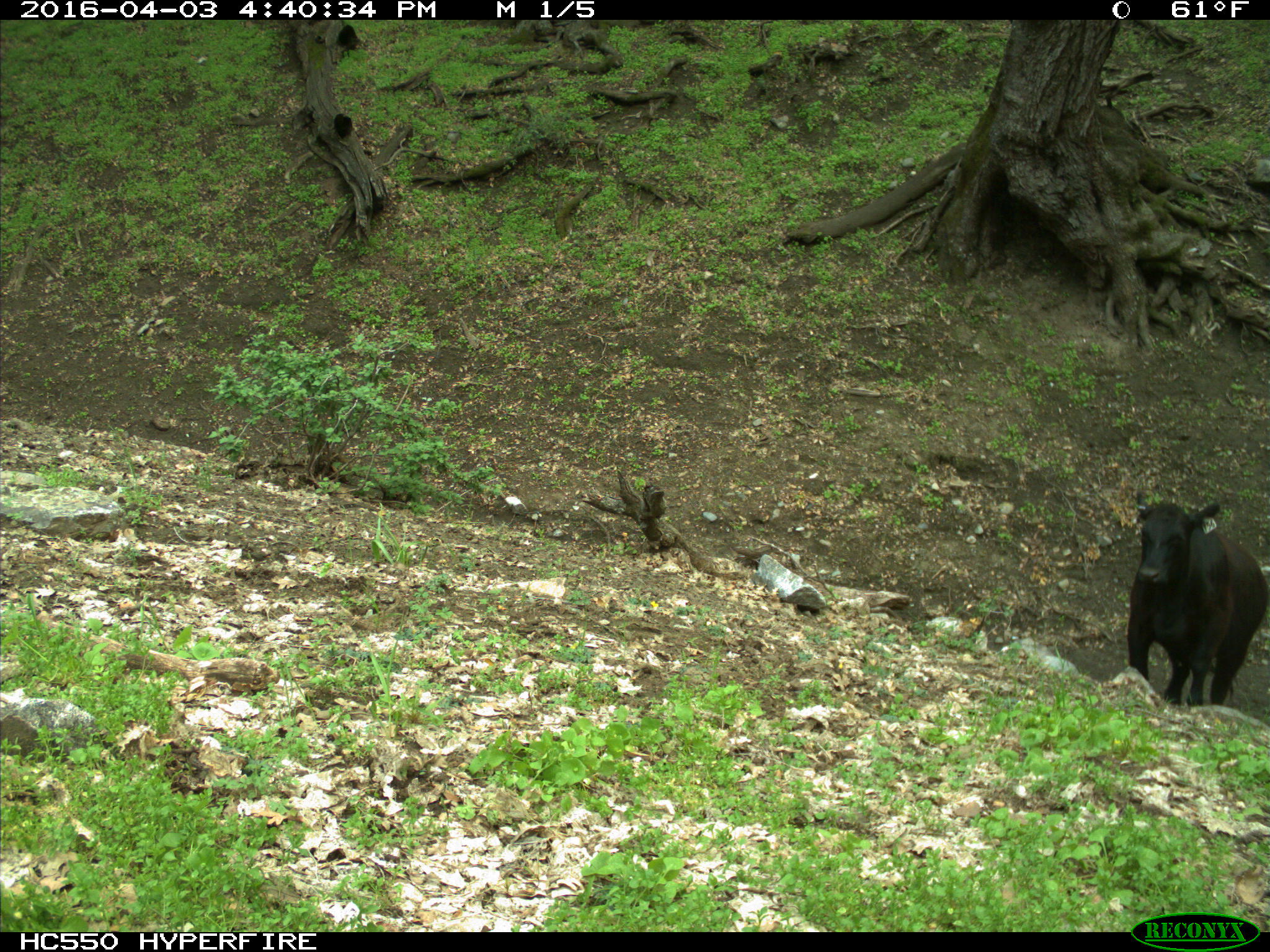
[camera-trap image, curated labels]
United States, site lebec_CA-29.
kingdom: Animalia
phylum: Chordata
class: Mammalia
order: Artiodactyla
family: Bovidae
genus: Bos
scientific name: Bos taurus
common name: domestic cow